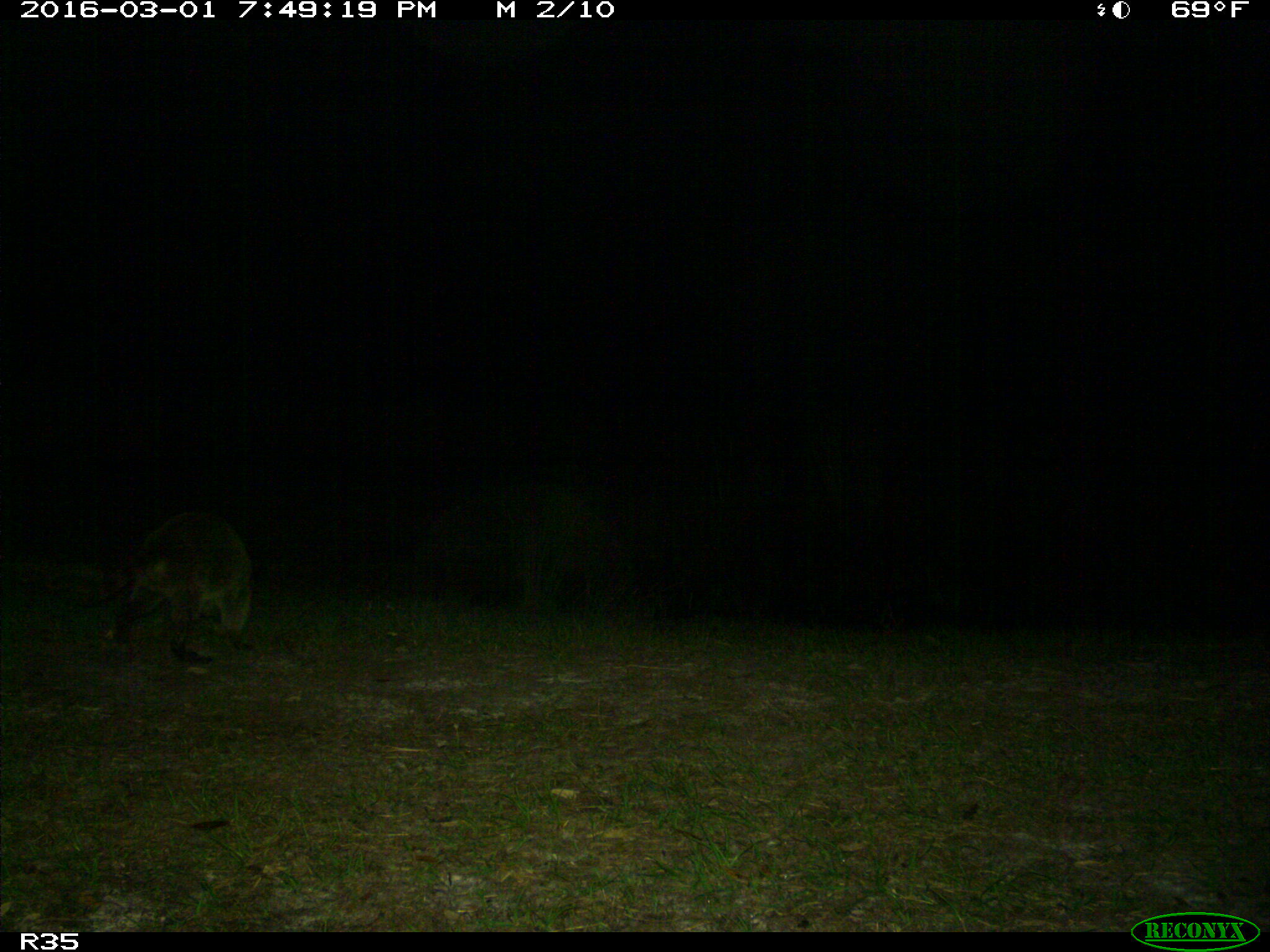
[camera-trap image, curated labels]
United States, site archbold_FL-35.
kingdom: Animalia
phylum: Chordata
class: Mammalia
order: Carnivora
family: Procyonidae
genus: Procyon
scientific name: Procyon lotor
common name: common raccoon